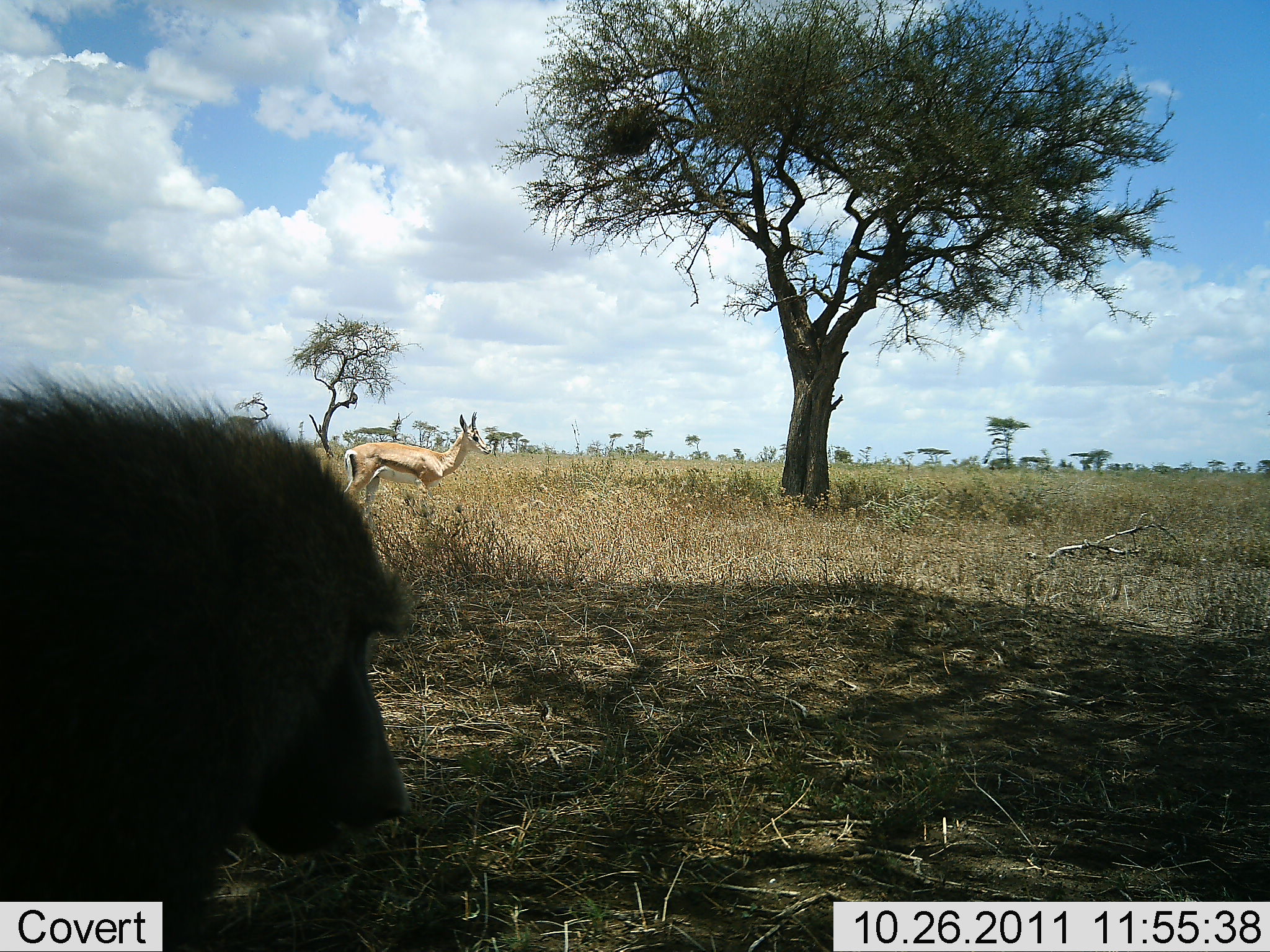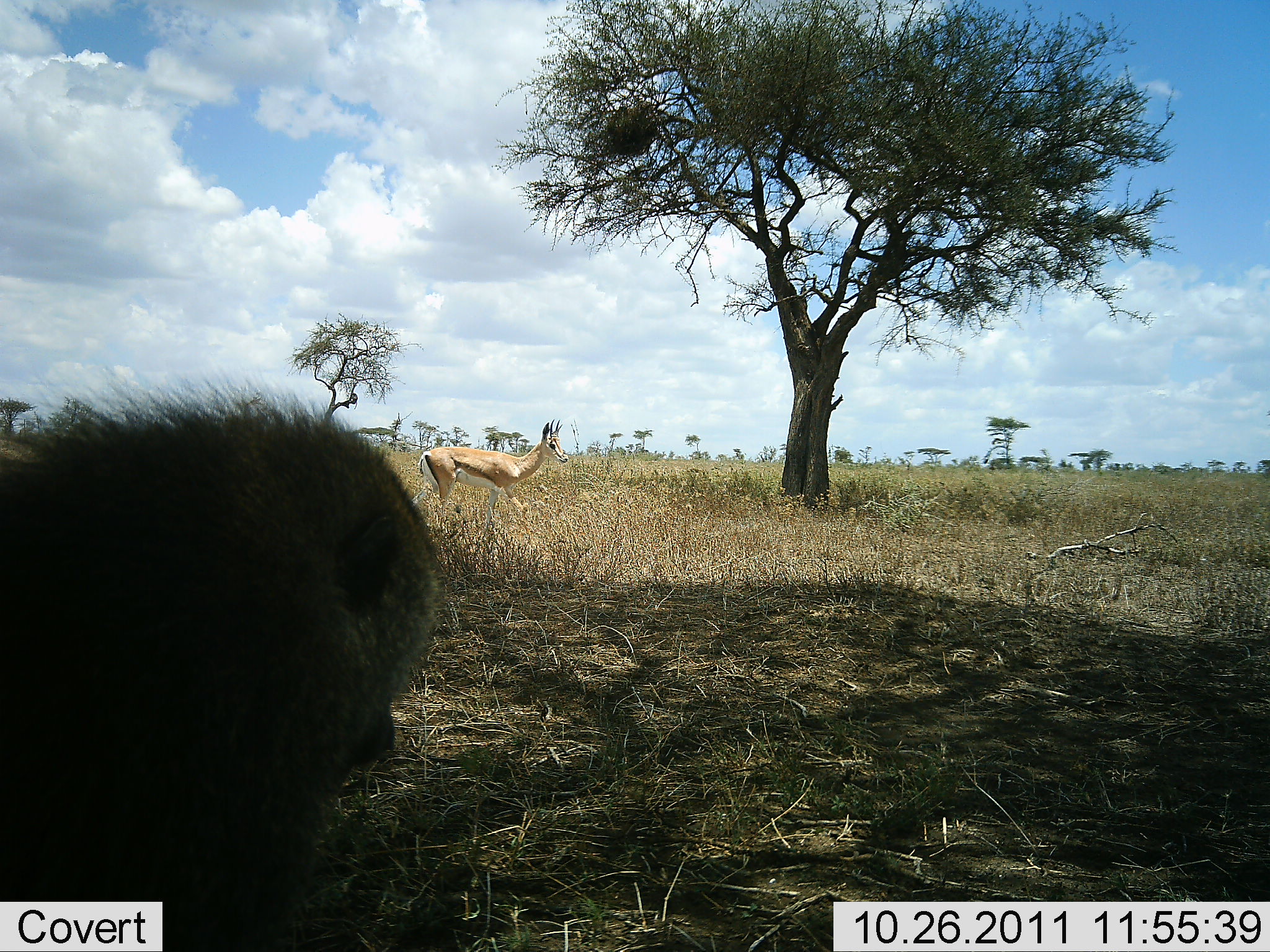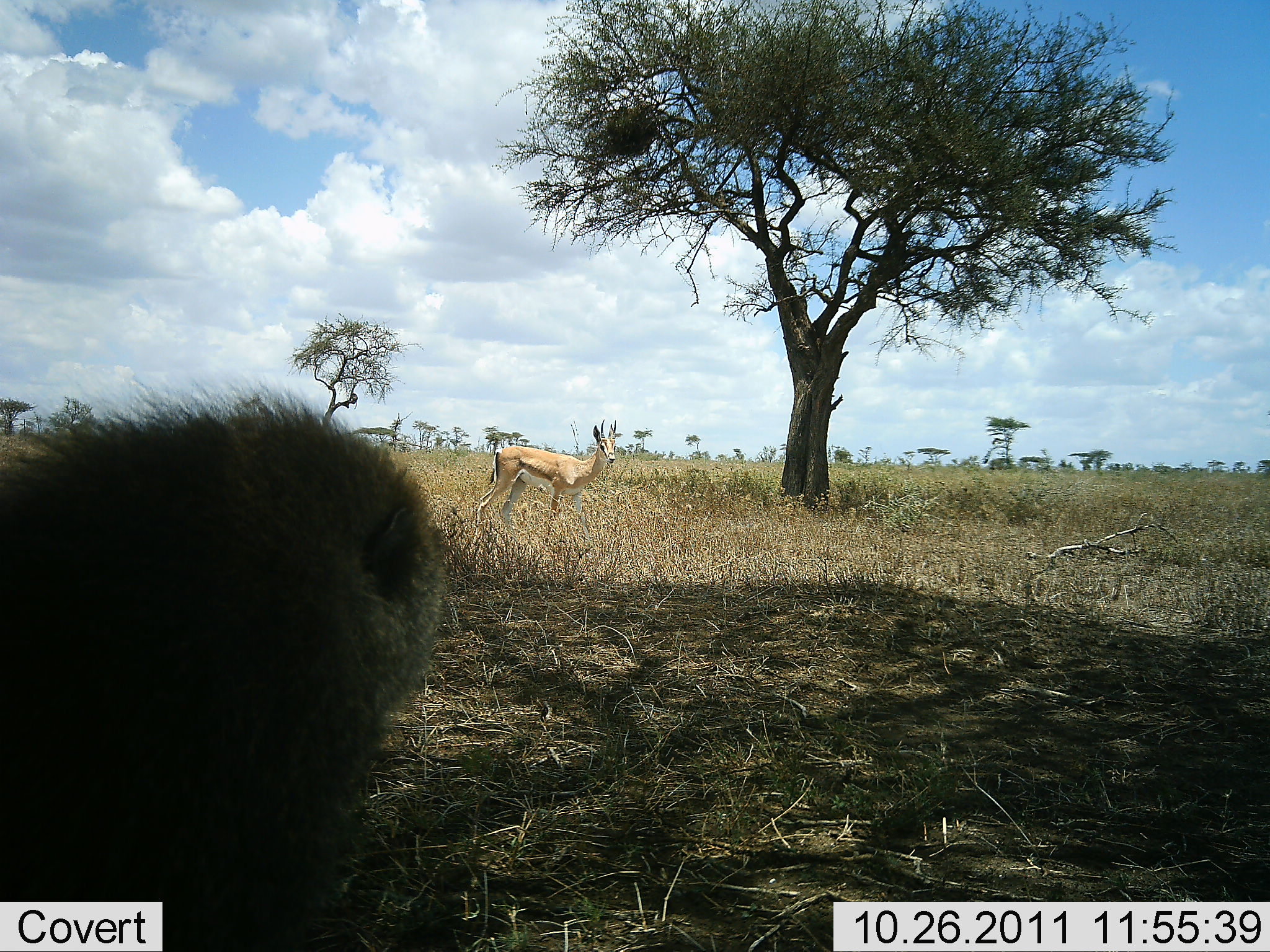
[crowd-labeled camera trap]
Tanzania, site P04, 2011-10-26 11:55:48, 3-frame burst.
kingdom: Animalia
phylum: Chordata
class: Mammalia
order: Primates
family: Cercopithecidae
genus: Papio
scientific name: Papio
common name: baboon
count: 1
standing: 48%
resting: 43%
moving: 10%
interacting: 0%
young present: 0%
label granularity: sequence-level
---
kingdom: Animalia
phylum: Chordata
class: Mammalia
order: Artiodactyla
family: Bovidae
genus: Nanger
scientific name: Nanger granti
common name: grant's gazelle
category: gazellegrants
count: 1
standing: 31%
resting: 0%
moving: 62%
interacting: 0%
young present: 0%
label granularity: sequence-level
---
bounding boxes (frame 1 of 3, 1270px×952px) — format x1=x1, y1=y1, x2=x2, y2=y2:
animal: x1=1, y1=367, x2=411, y2=952; x1=334, y1=410, x2=494, y2=538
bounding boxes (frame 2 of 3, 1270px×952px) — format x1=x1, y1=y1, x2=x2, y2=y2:
animal: x1=0, y1=371, x2=446, y2=951; x1=410, y1=418, x2=571, y2=544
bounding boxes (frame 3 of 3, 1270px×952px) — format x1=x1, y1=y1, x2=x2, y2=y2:
animal: x1=1, y1=381, x2=452, y2=952; x1=474, y1=419, x2=623, y2=546